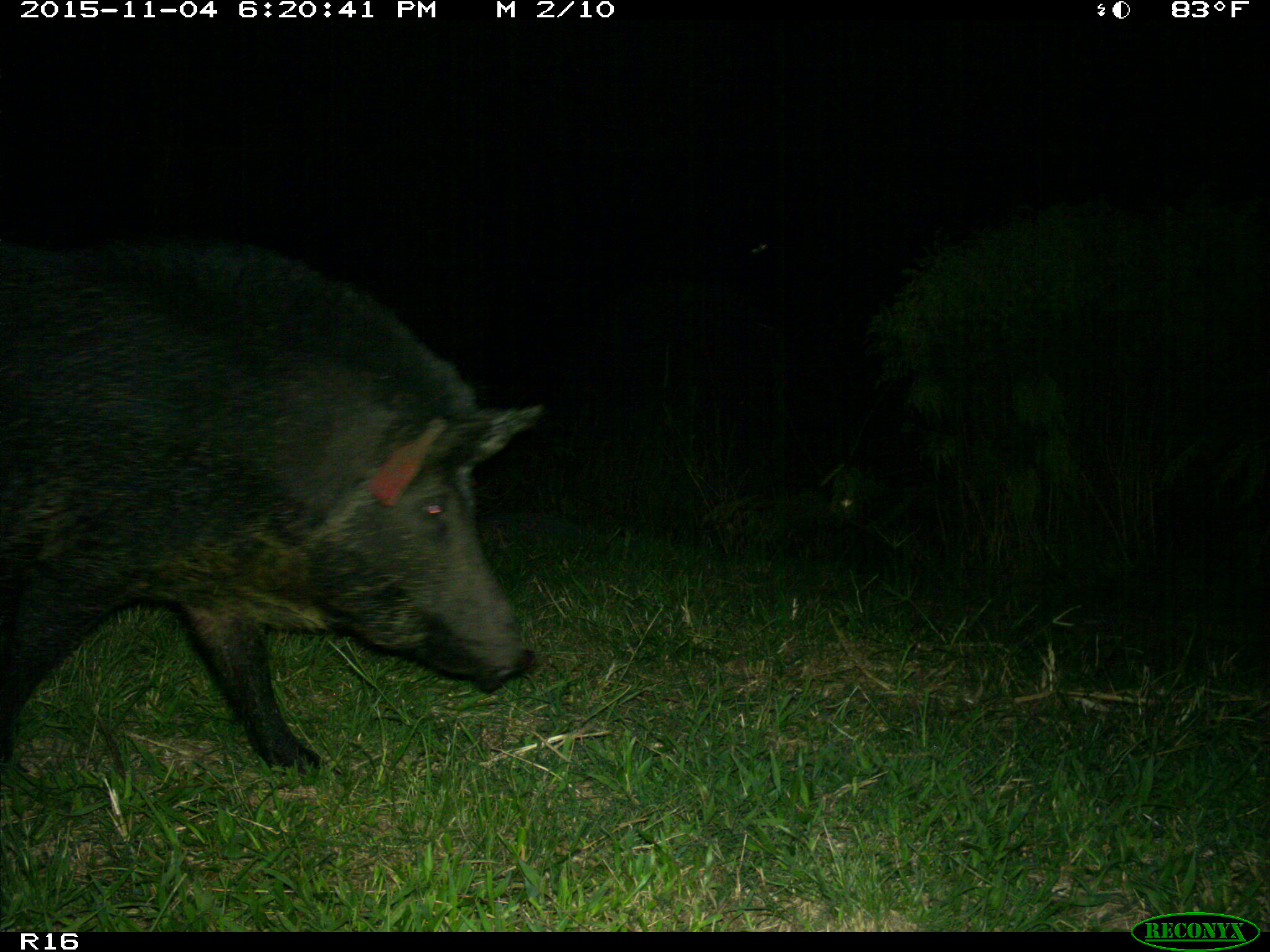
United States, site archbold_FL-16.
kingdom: Animalia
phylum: Chordata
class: Mammalia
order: Artiodactyla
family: Suidae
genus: Sus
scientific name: Sus scrofa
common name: wild boar